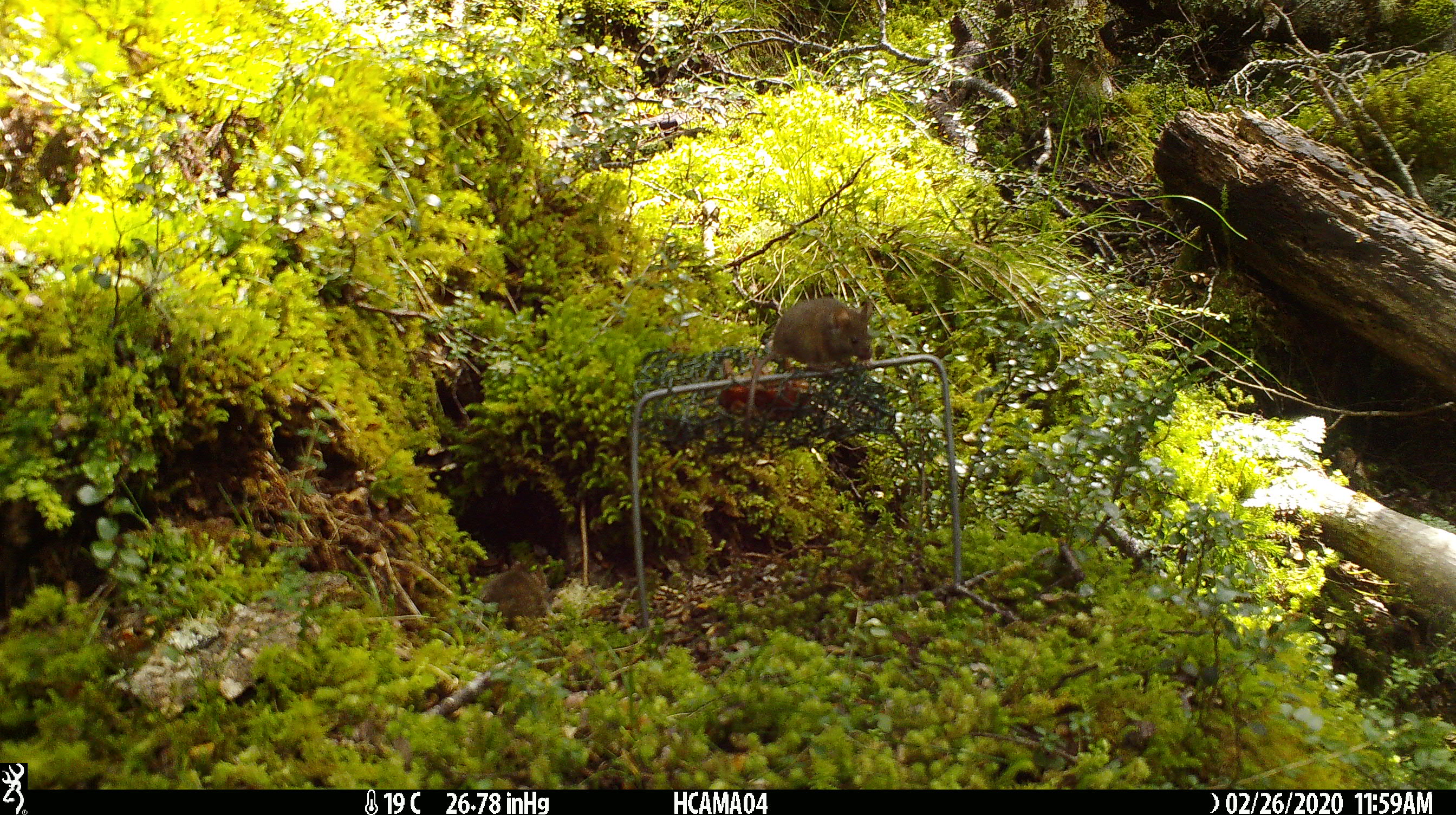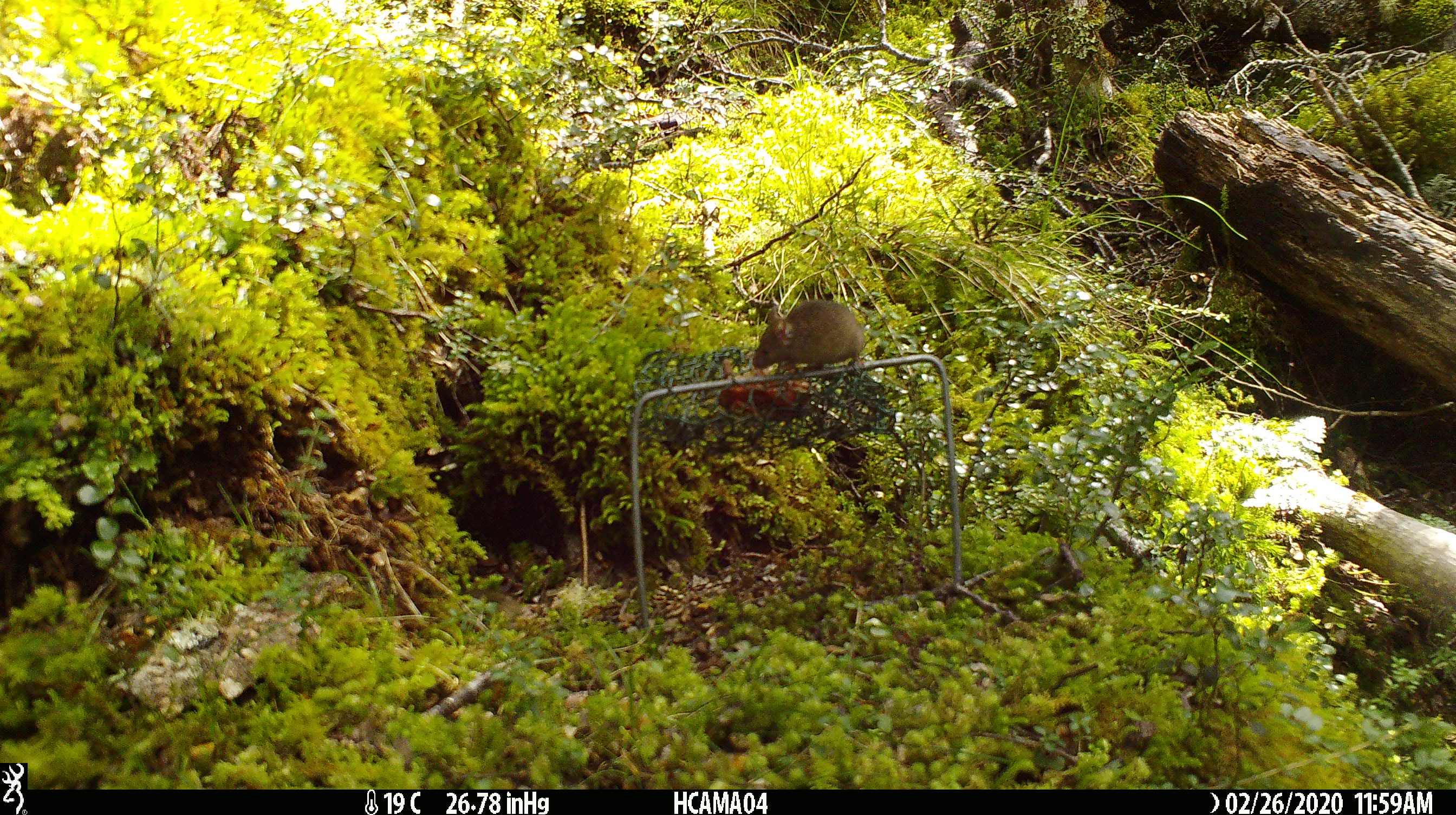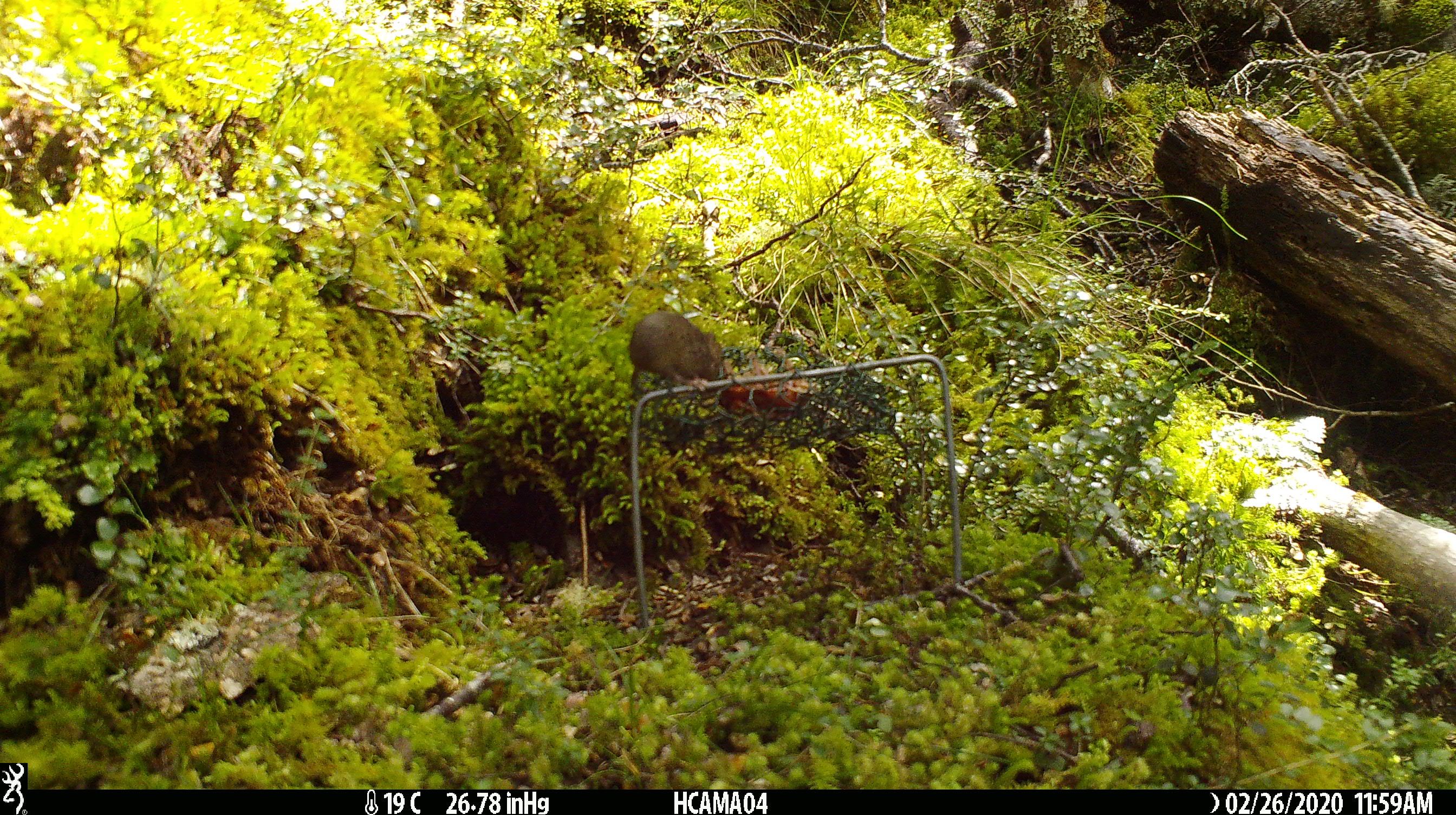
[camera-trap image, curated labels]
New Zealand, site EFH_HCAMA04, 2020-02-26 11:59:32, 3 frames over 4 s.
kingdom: Animalia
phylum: Chordata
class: Mammalia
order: Rodentia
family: Muridae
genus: Mus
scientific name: Mus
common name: mouse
Mouse (Mus).